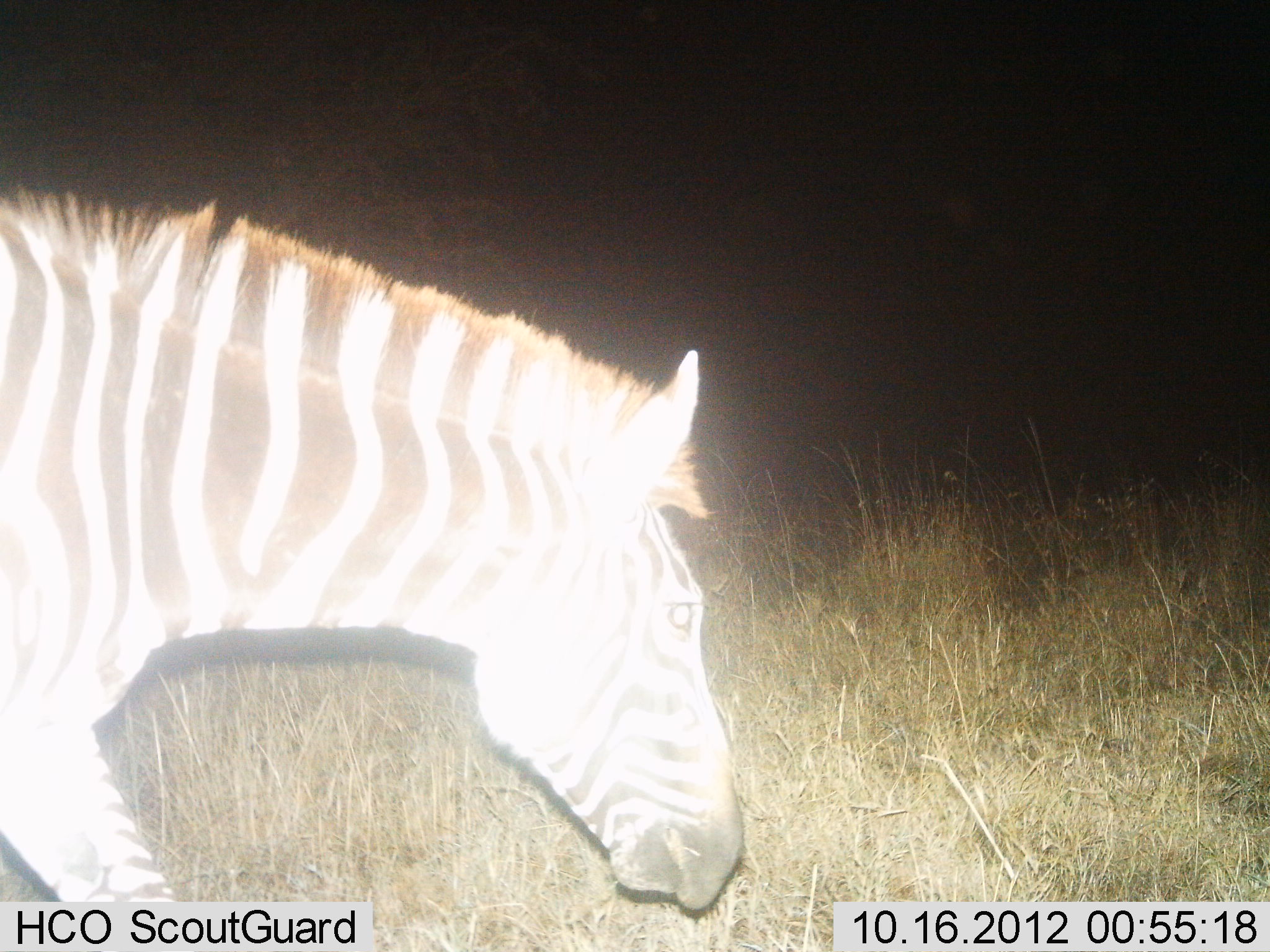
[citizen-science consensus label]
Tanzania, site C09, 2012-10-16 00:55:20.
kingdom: Animalia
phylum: Chordata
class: Mammalia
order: Perissodactyla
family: Equidae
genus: Equus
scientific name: Equus quagga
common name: plains zebra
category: zebra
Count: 1.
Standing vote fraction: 10%.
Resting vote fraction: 0%.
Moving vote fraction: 80%.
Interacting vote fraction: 0%.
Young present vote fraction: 0%.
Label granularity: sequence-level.